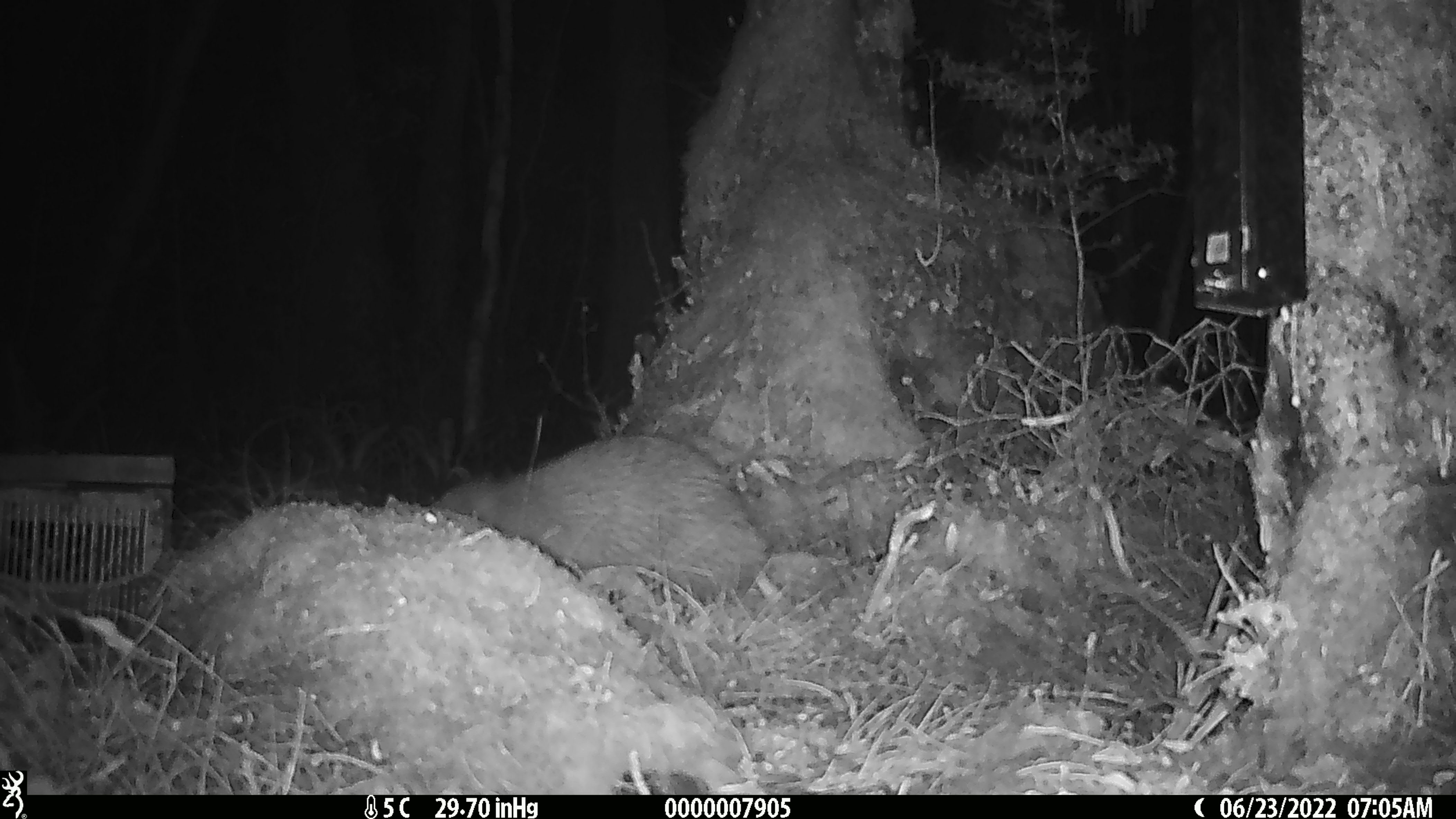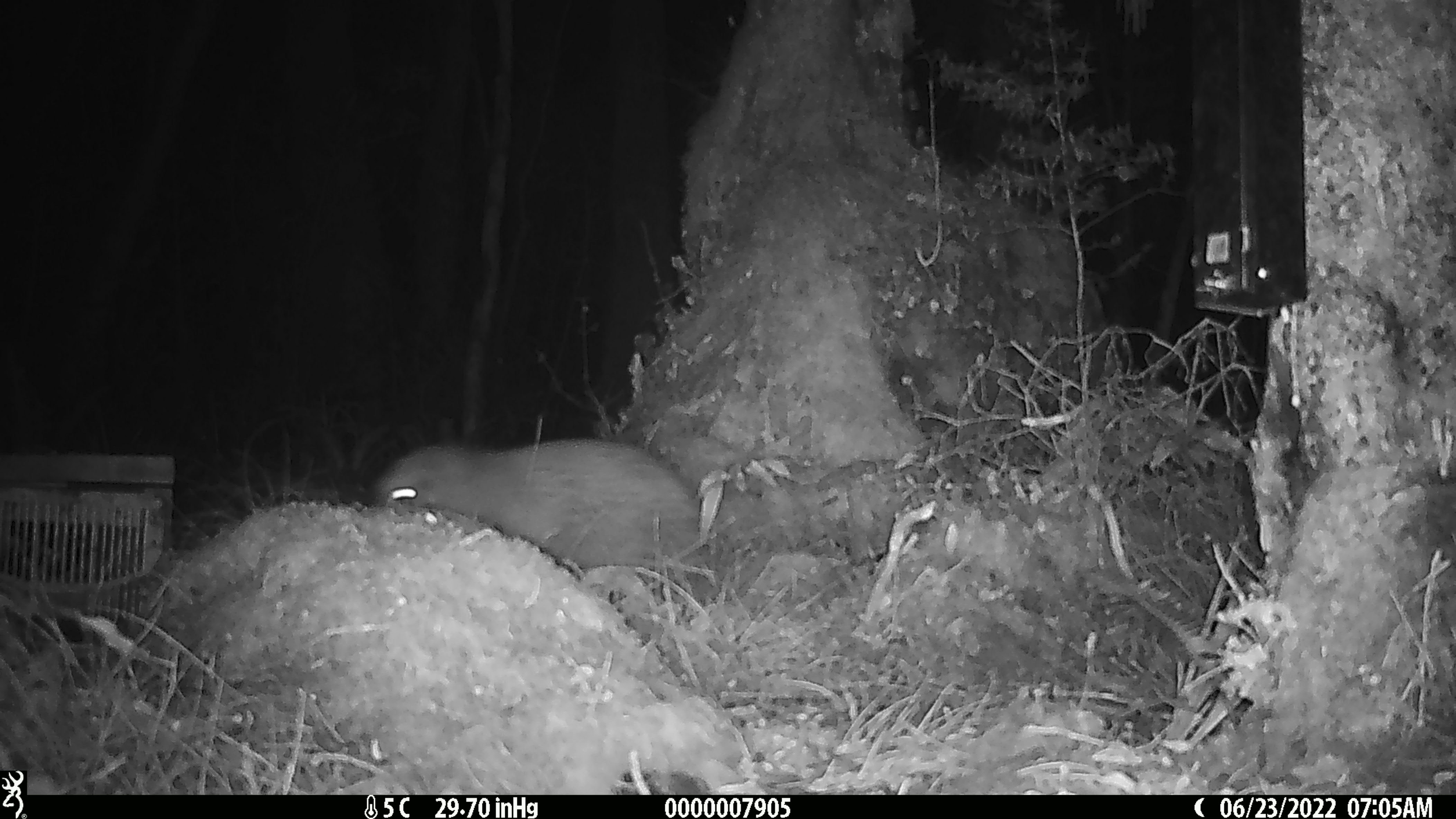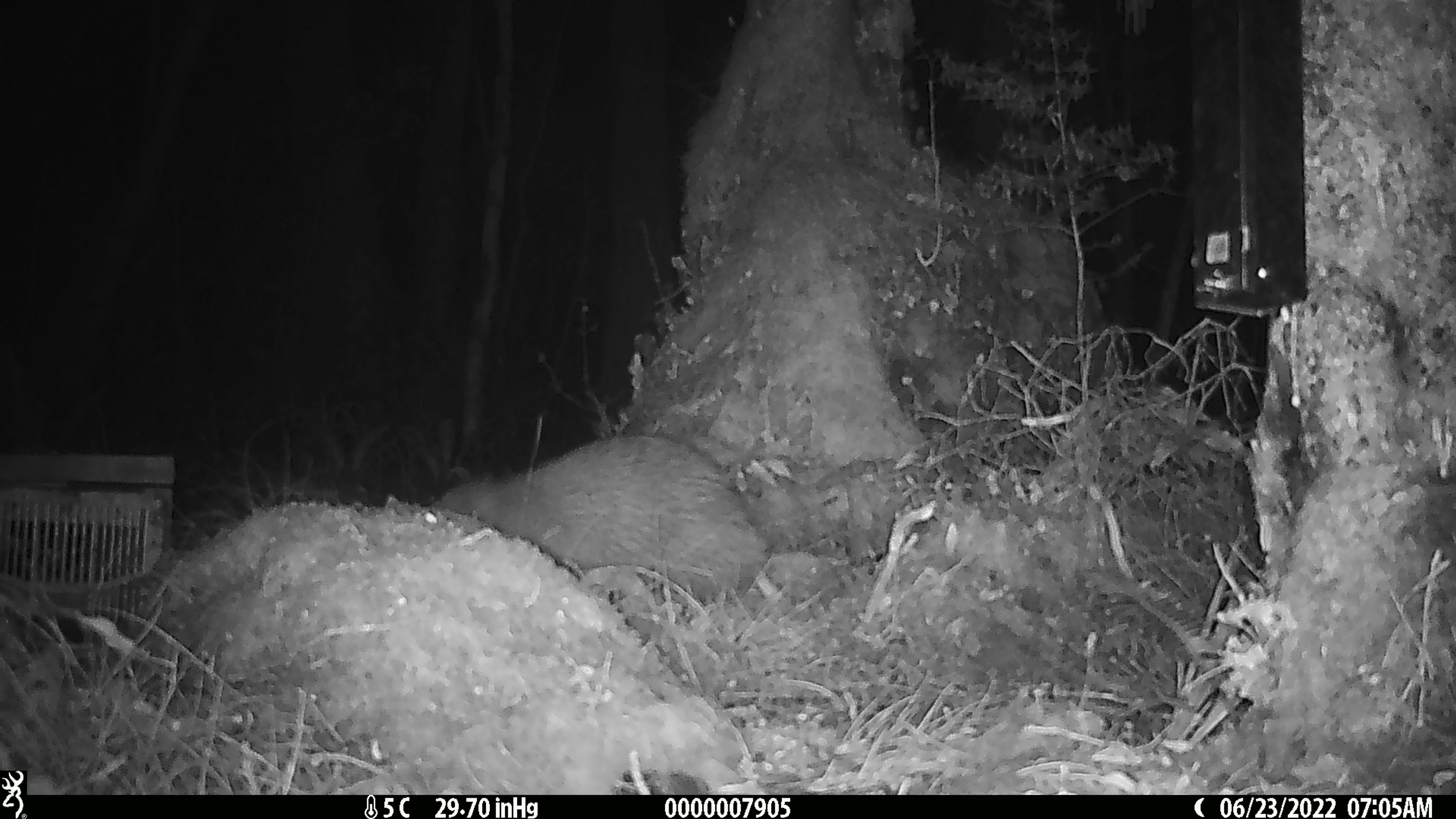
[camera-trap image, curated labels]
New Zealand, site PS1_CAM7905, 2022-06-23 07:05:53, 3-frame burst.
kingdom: Animalia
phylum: Chordata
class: Aves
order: Apterygiformes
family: Apterygidae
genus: Apteryx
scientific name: Apteryx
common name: kiwi